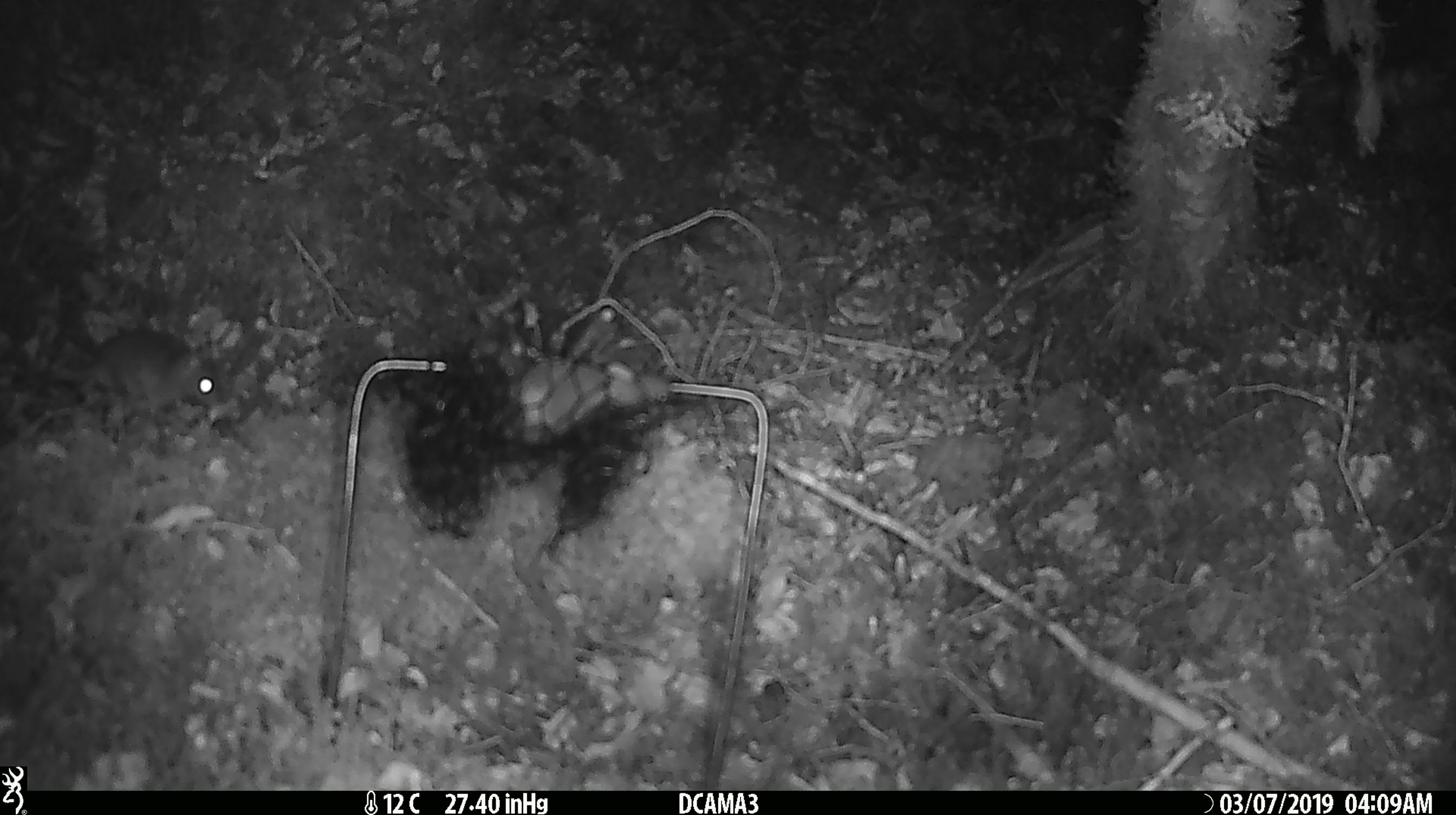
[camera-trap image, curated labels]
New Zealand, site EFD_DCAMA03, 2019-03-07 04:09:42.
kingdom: Animalia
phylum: Chordata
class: Mammalia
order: Rodentia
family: Muridae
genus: Mus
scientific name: Mus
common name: mouse